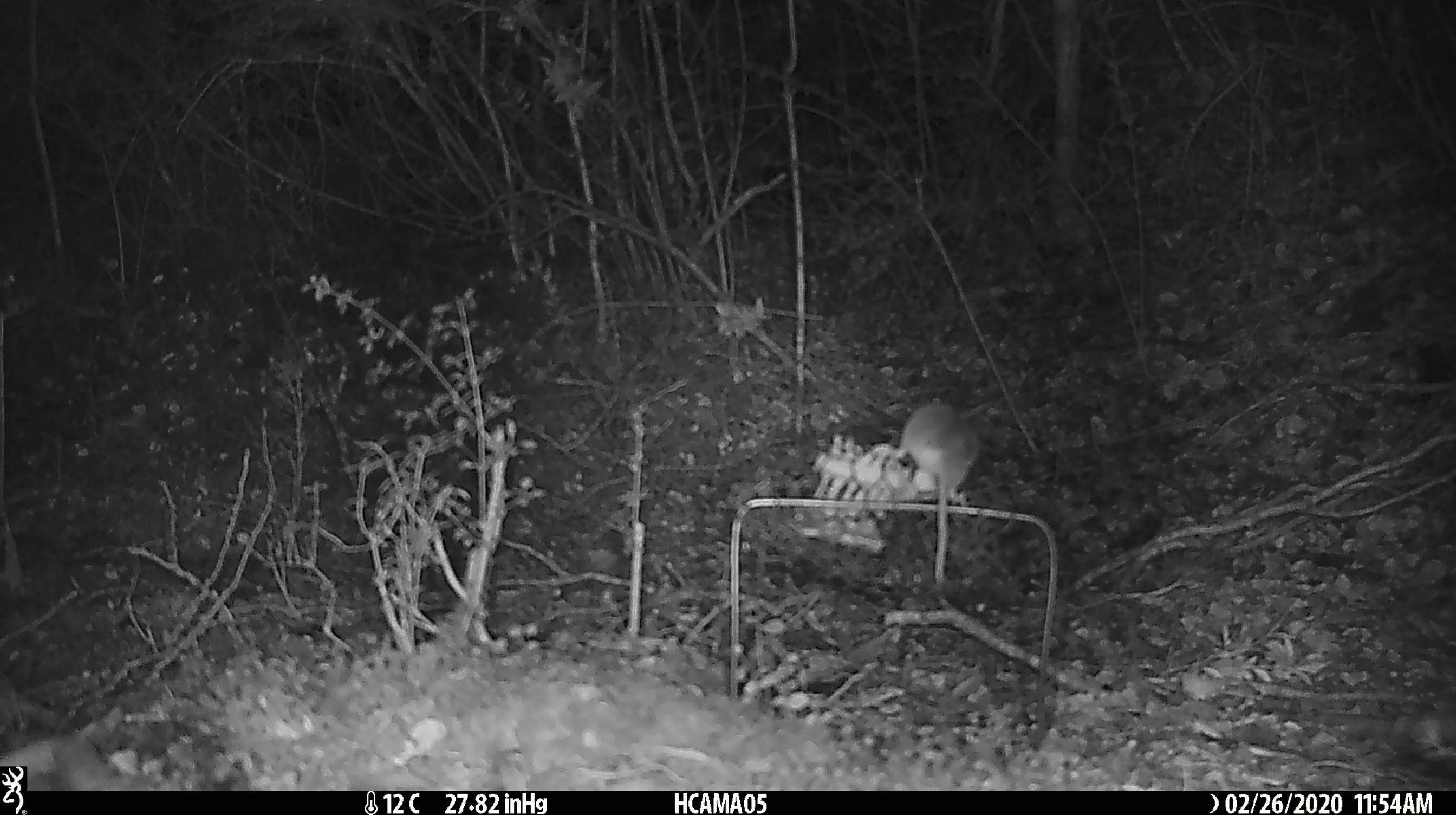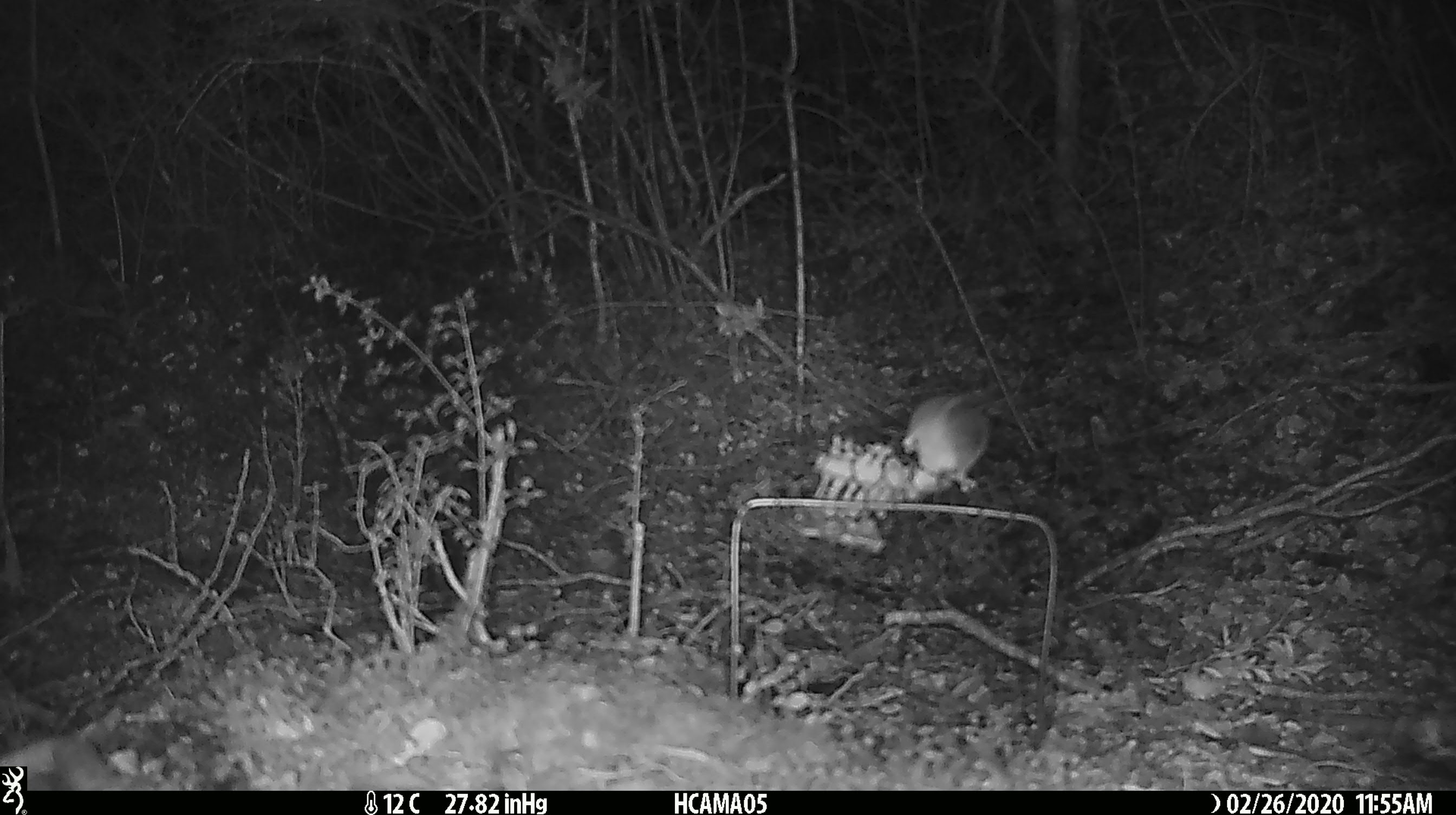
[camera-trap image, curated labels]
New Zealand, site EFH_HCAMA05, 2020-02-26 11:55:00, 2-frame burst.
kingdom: Animalia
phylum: Chordata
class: Mammalia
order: Rodentia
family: Muridae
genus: Mus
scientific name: Mus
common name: mouse